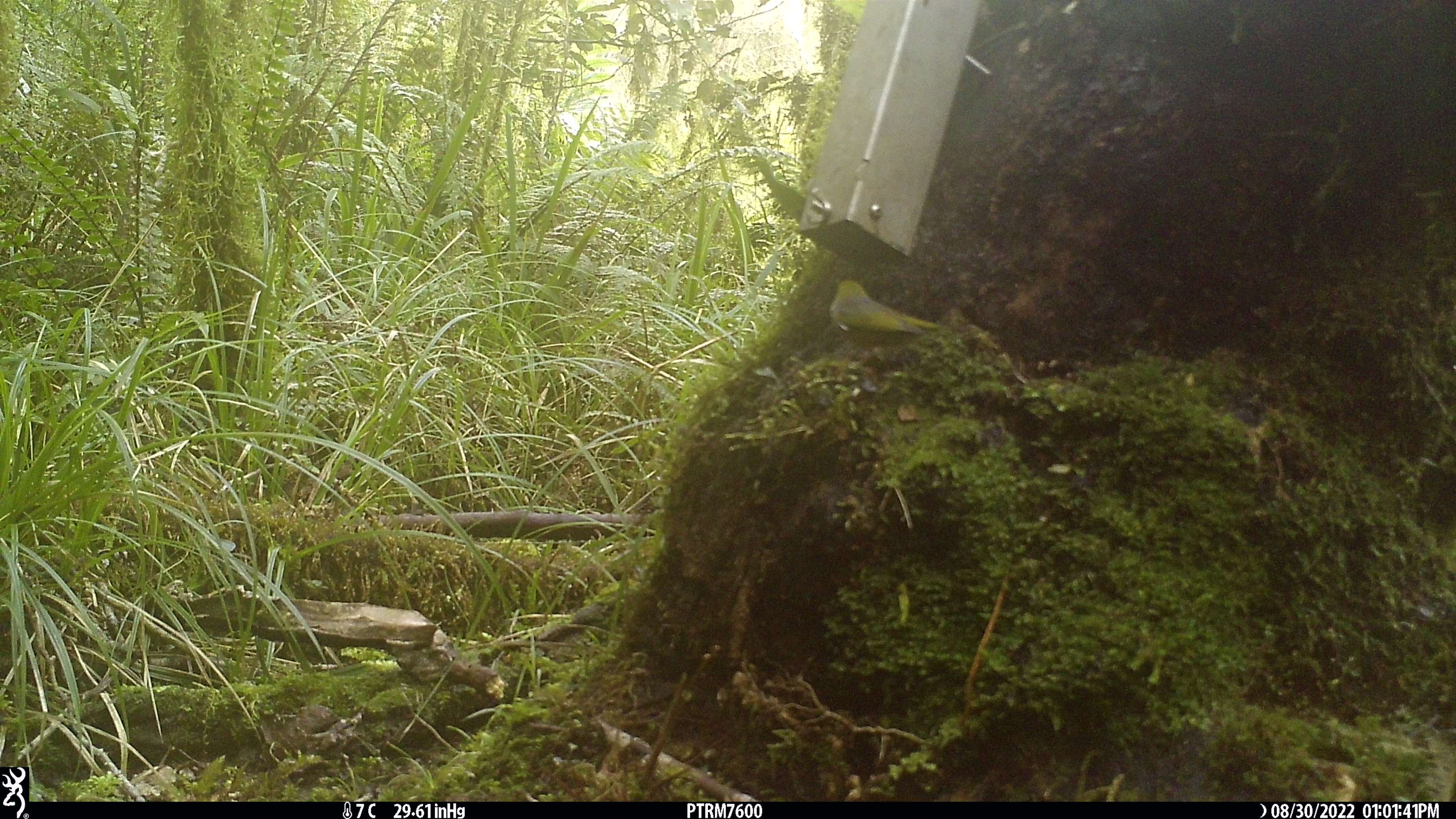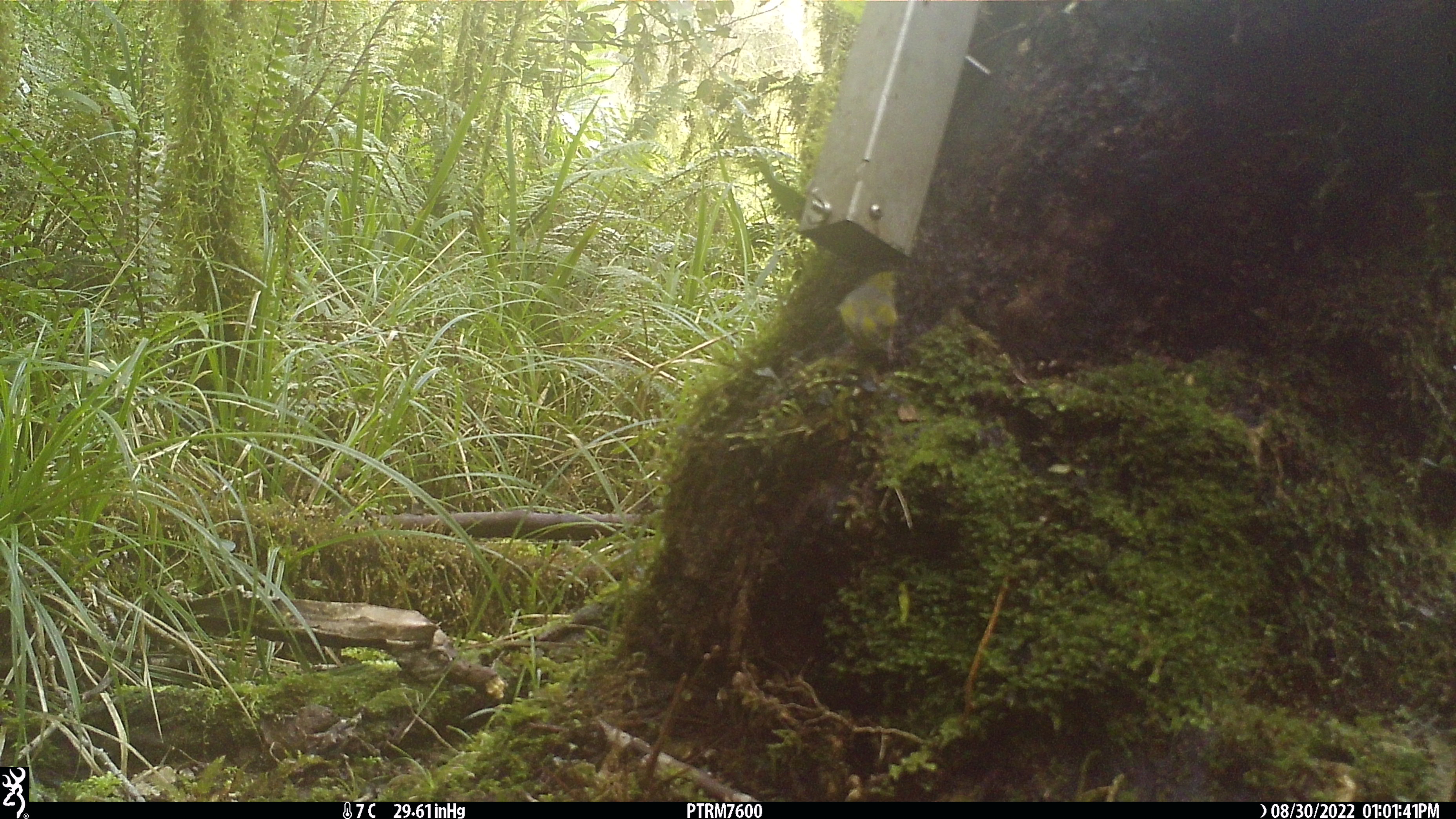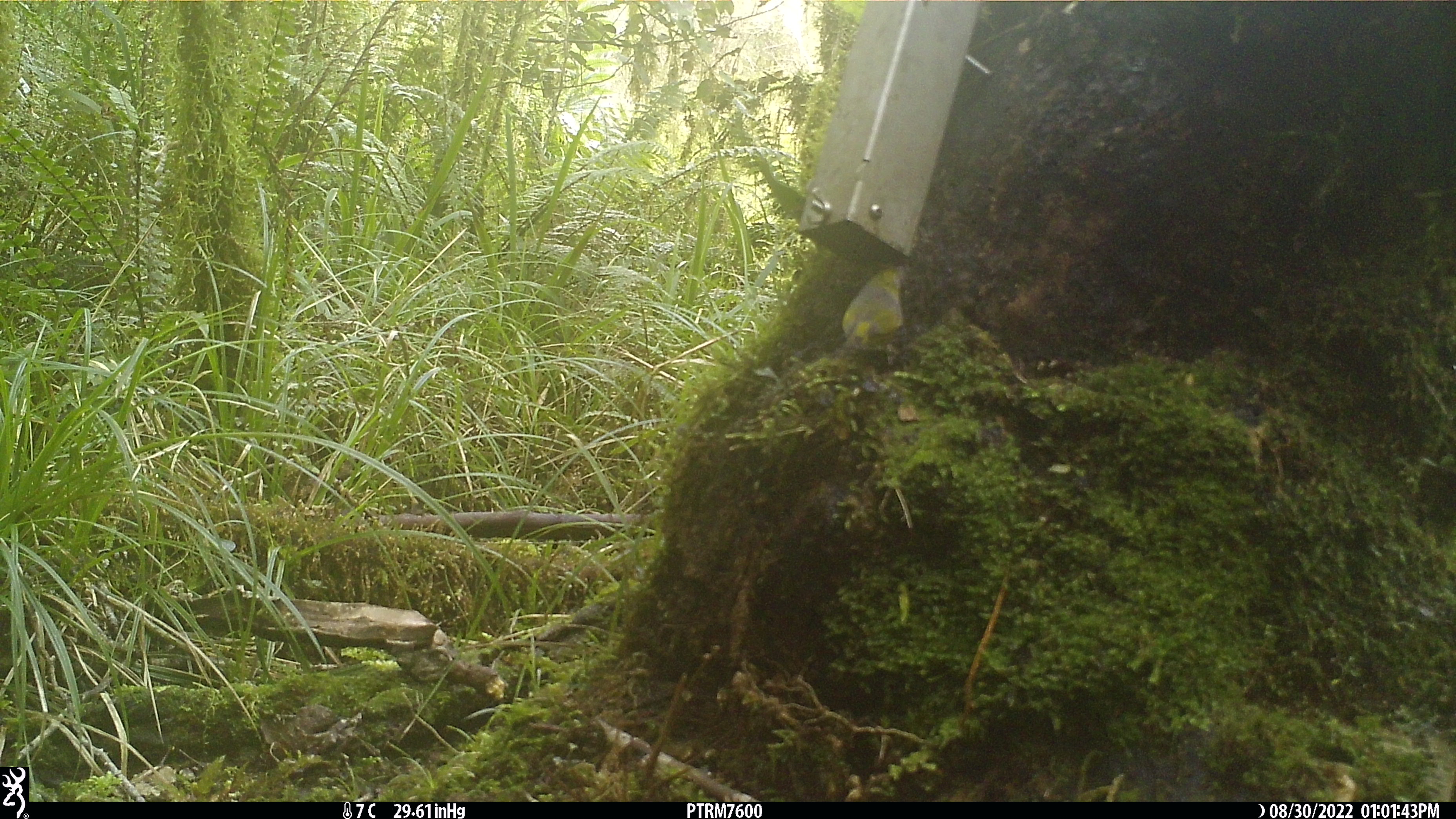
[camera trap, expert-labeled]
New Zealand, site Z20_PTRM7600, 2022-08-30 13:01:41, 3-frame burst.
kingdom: Animalia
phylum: Chordata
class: Aves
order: Passeriformes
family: Zosteropidae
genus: Zosterops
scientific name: Zosterops lateralis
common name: silvereye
Silvereye (Zosterops lateralis).